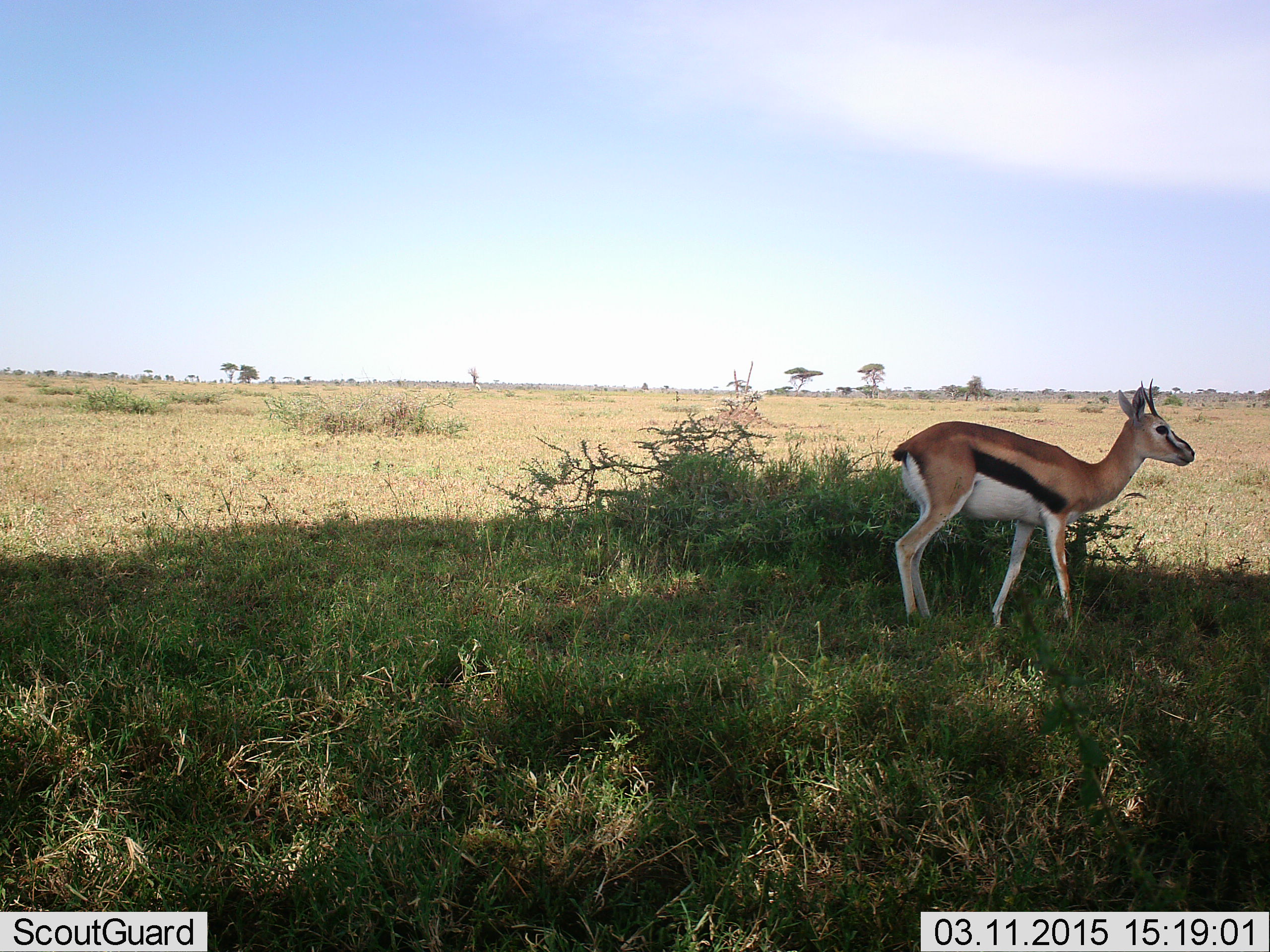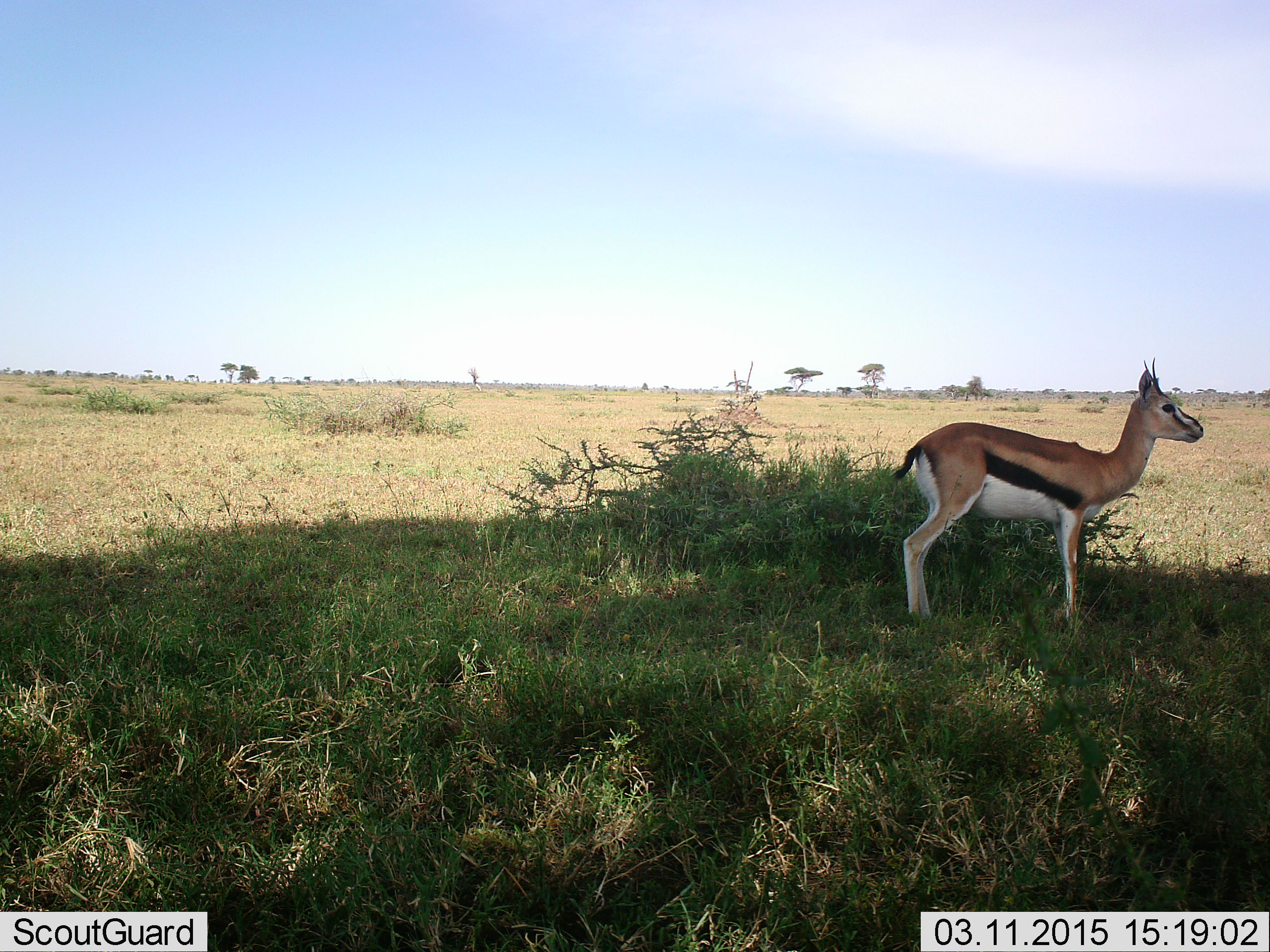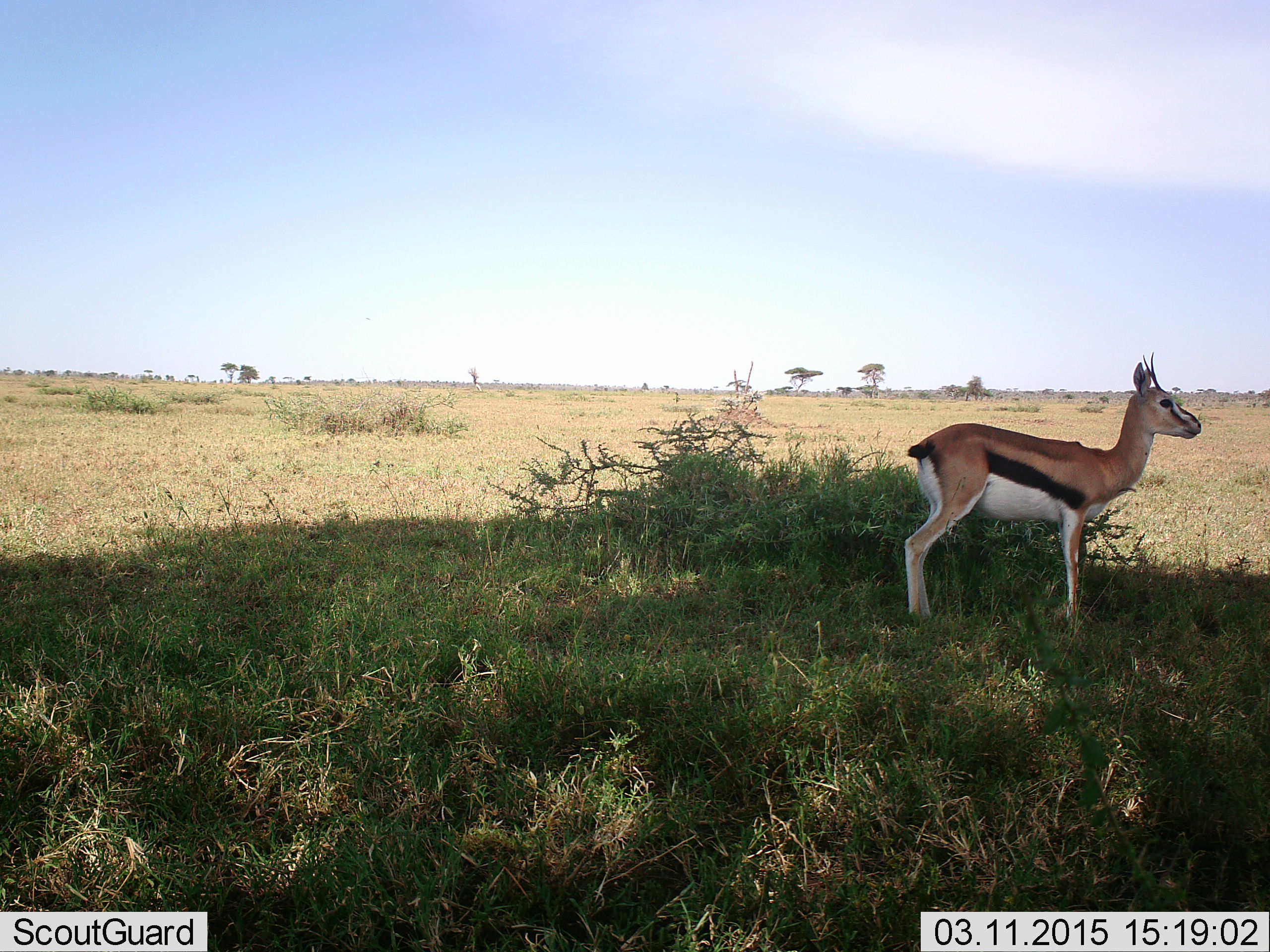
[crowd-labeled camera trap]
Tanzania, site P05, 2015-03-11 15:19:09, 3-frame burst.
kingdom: Animalia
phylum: Chordata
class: Mammalia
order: Artiodactyla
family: Bovidae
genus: Eudorcas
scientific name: Eudorcas thomsonii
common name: thomson's gazelle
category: gazellethomsons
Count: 1.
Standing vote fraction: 100%.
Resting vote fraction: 0%.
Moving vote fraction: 0%.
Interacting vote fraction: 0%.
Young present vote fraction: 0%.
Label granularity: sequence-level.